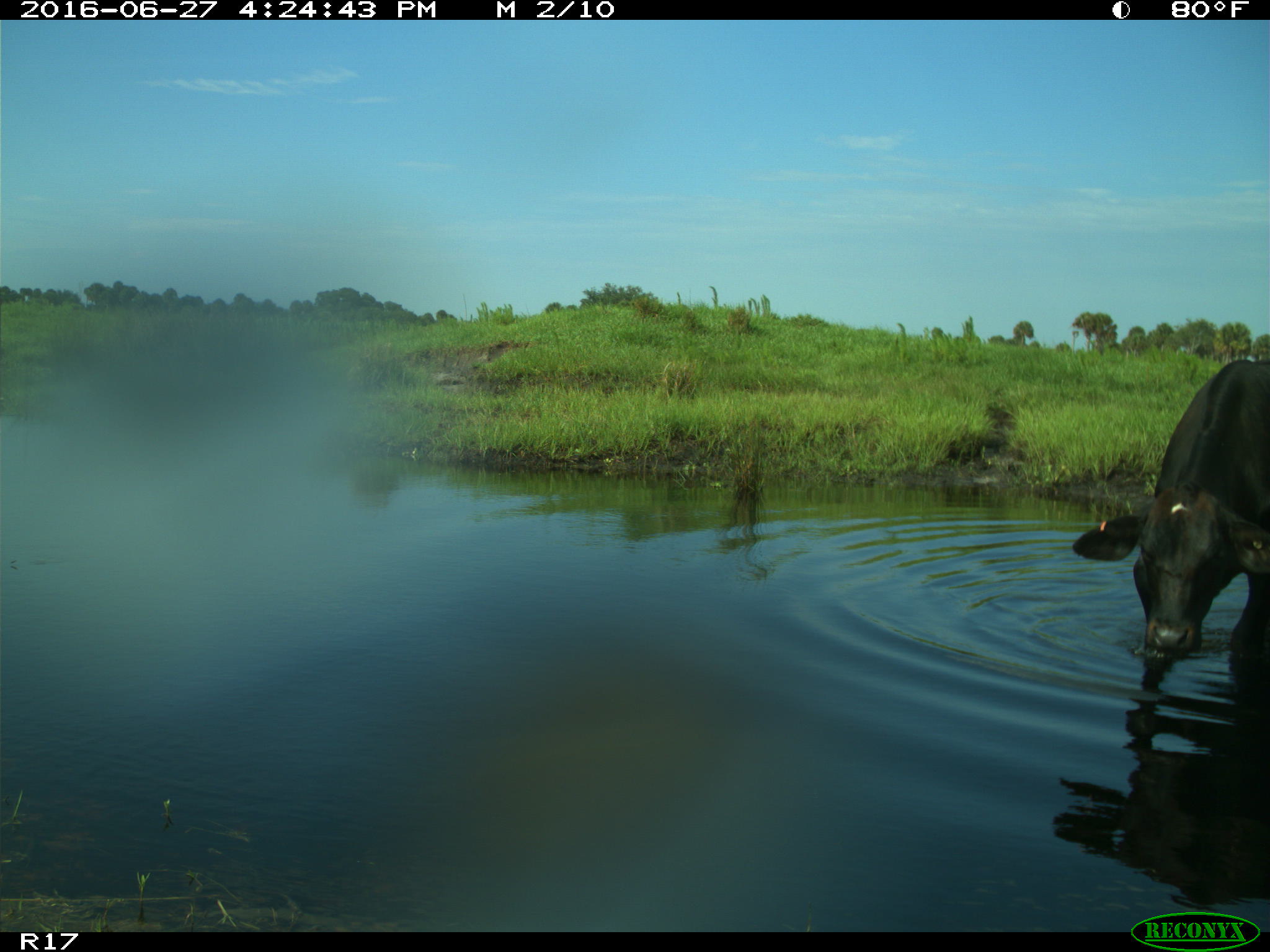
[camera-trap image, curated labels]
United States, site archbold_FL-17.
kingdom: Animalia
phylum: Chordata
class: Mammalia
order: Artiodactyla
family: Bovidae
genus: Bos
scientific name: Bos taurus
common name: domestic cow